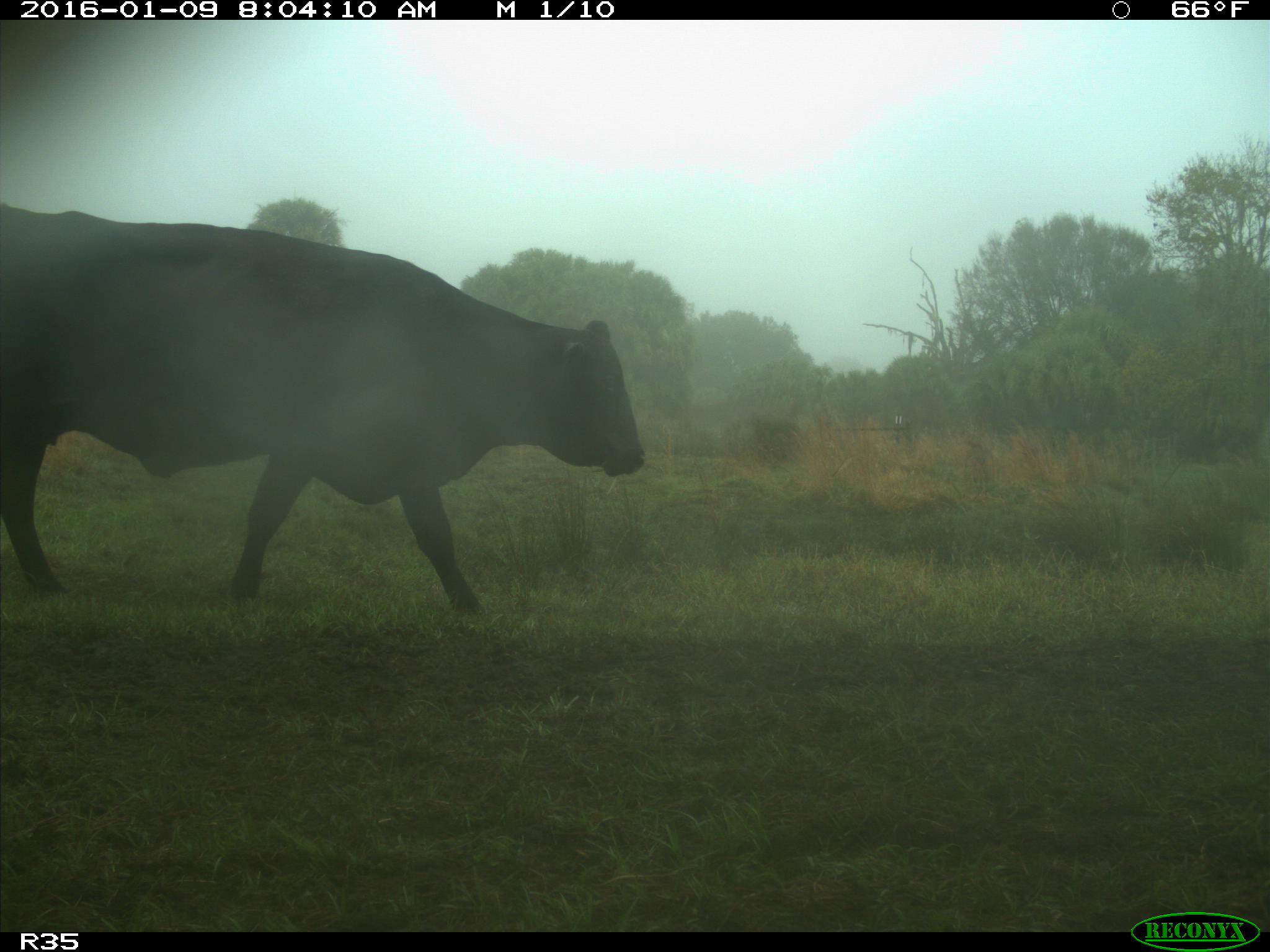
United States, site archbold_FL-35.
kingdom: Animalia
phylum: Chordata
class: Mammalia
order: Artiodactyla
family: Bovidae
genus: Bos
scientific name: Bos taurus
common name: domestic cow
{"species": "Bos taurus (domestic cow)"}